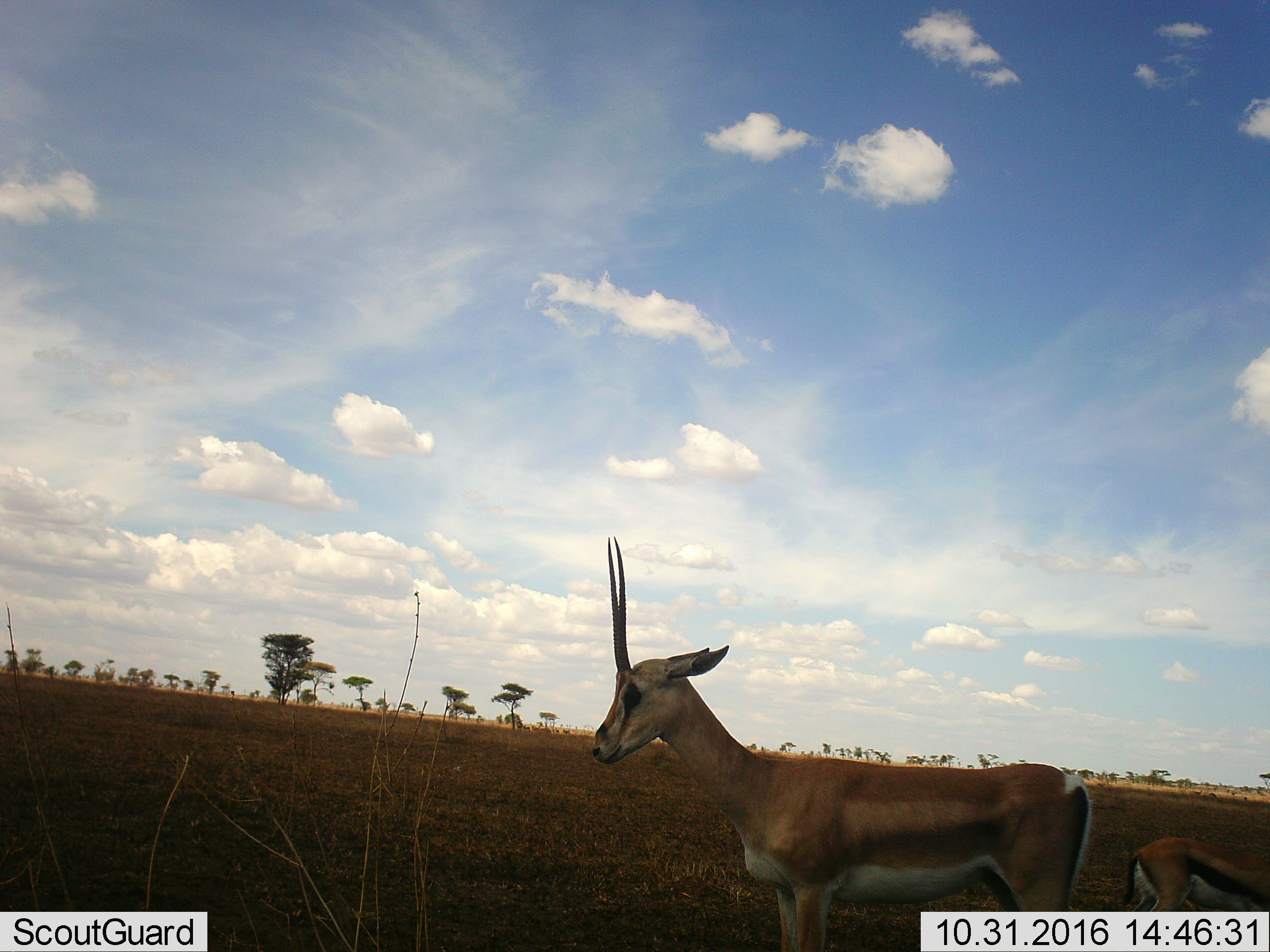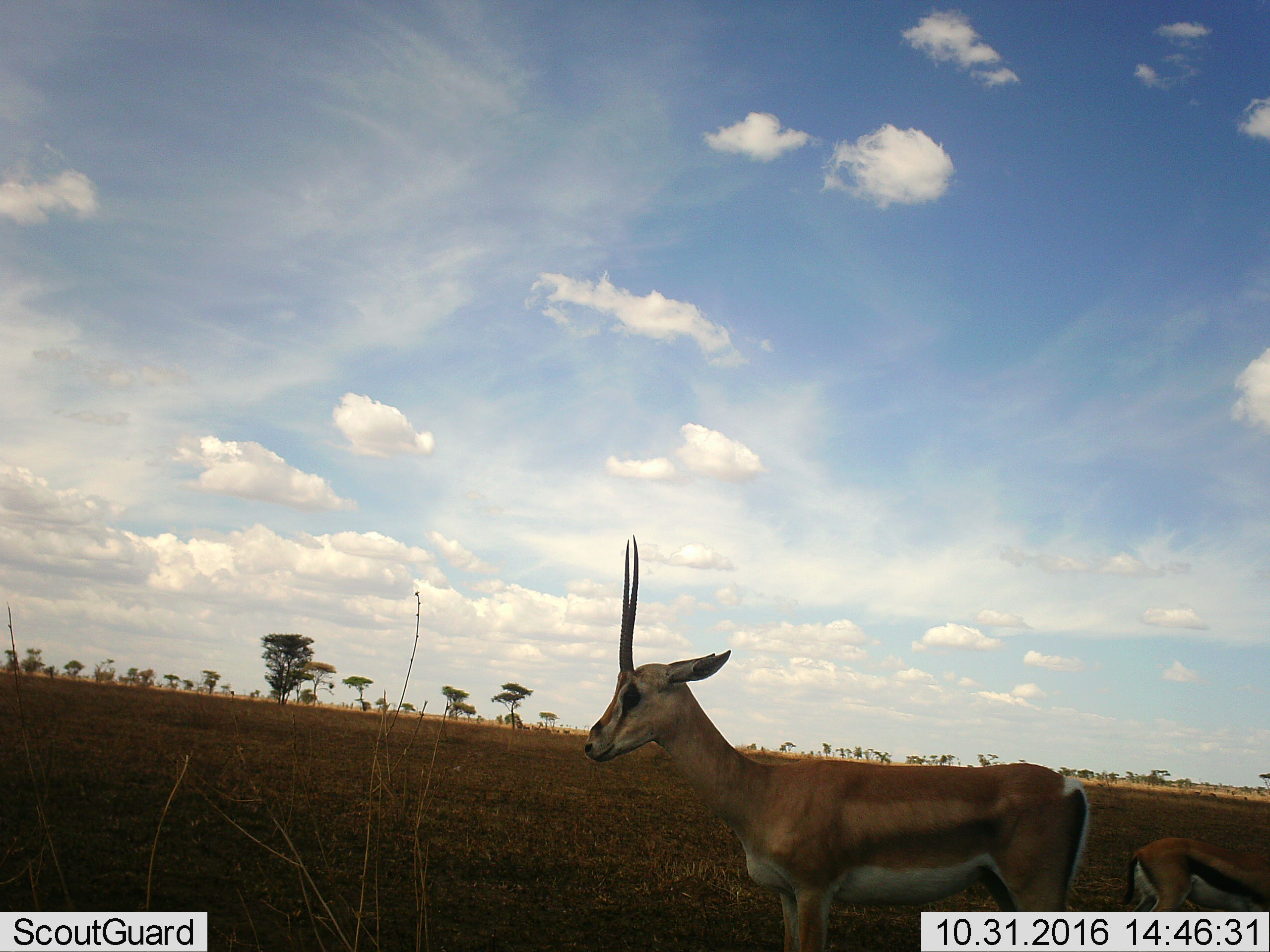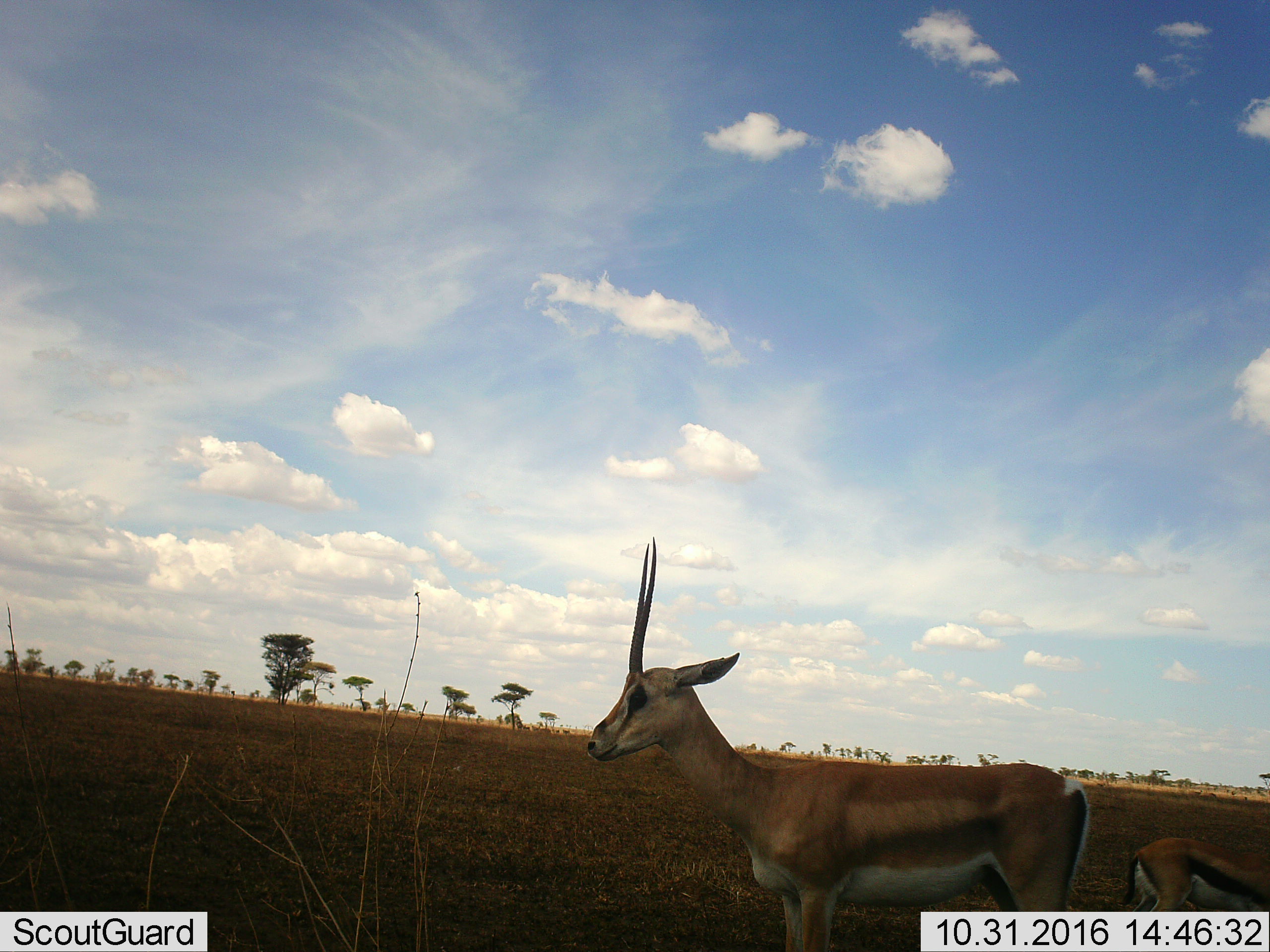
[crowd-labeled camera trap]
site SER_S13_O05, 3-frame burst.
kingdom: Animalia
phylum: Chordata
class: Mammalia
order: Artiodactyla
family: Bovidae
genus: Nanger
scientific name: Nanger granti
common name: grant's gazelle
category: gazellegrants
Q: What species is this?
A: Gazellegrants (grant's gazelle) (Nanger granti).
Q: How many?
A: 2.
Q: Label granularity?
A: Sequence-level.